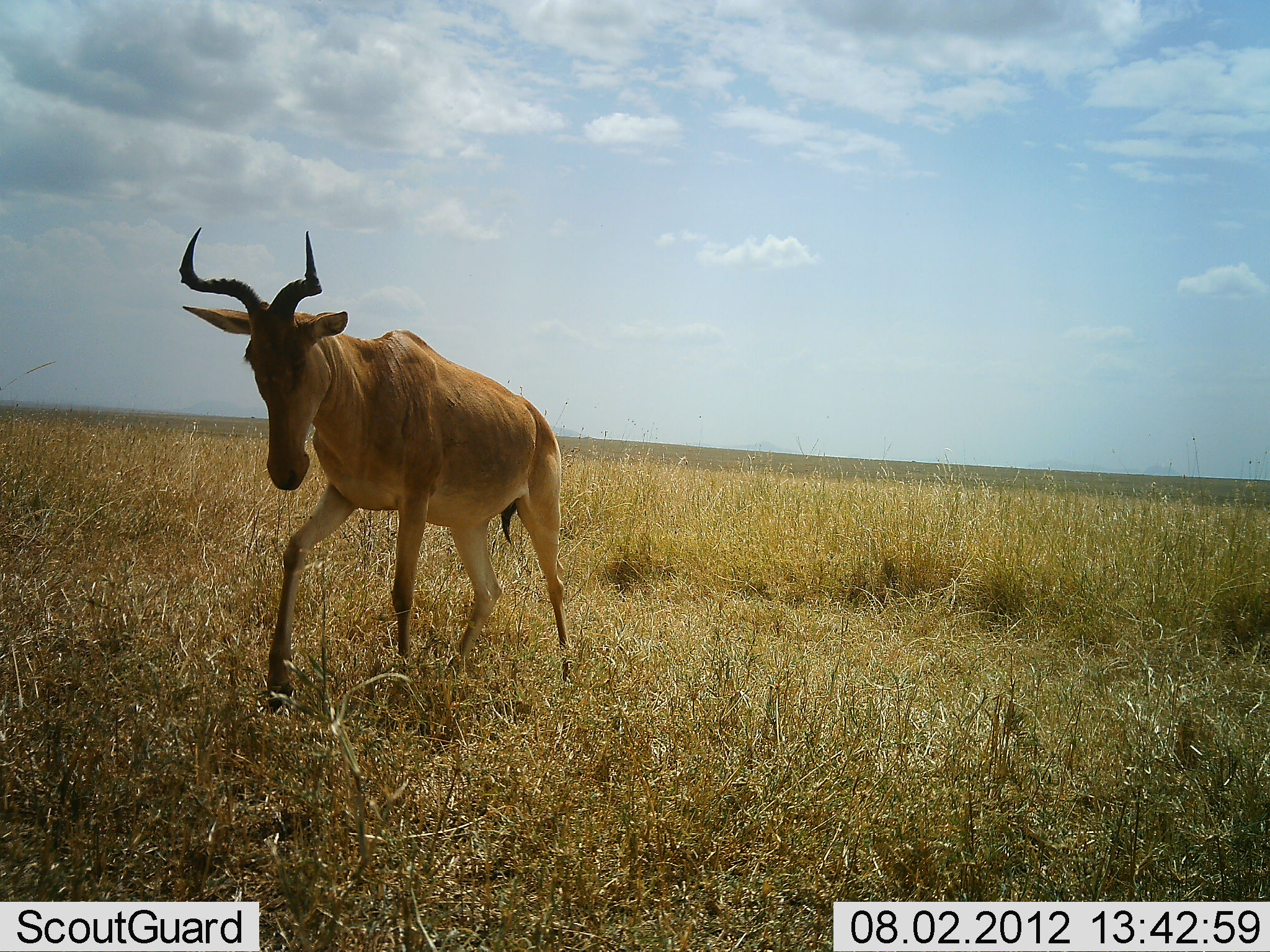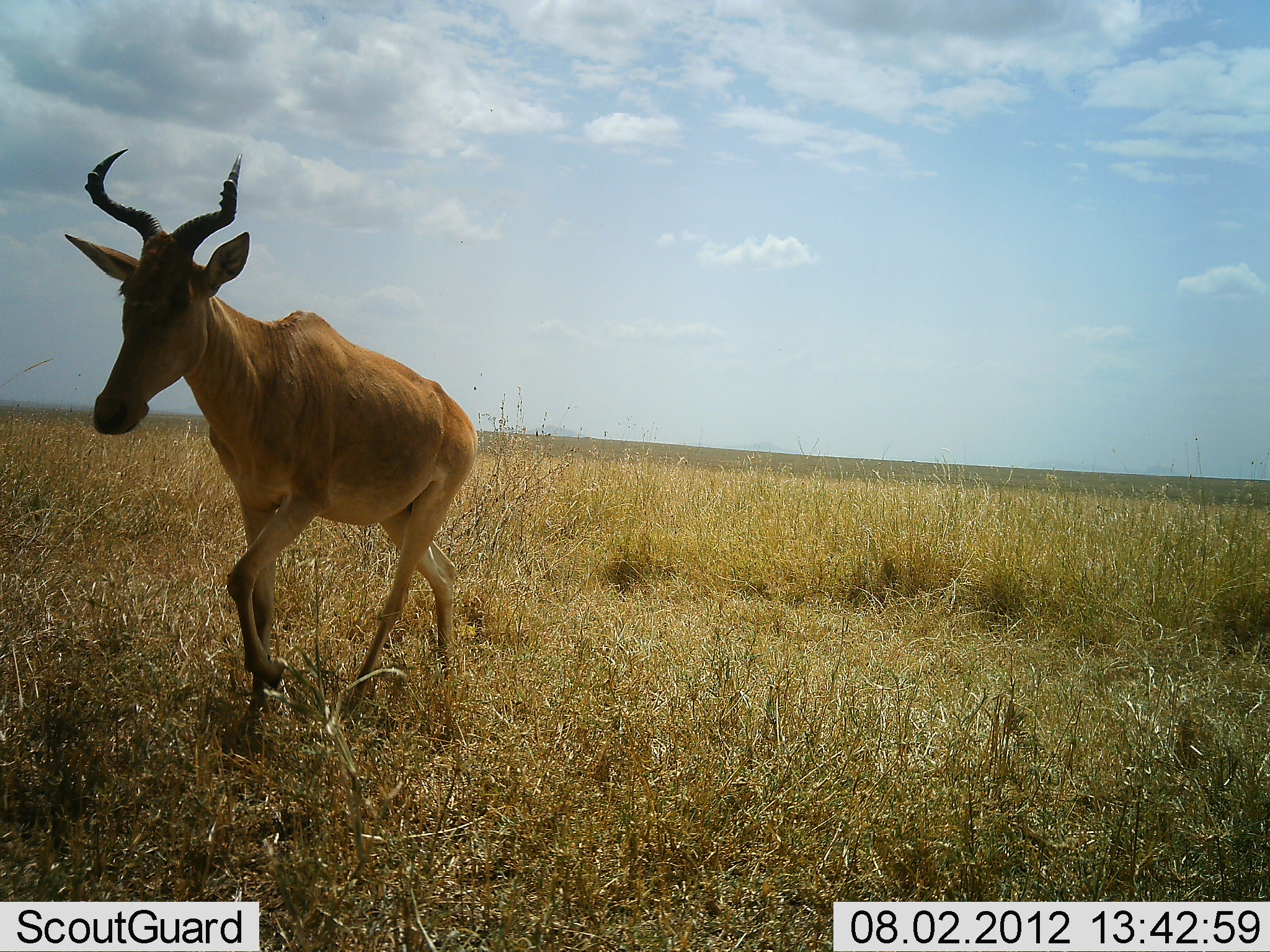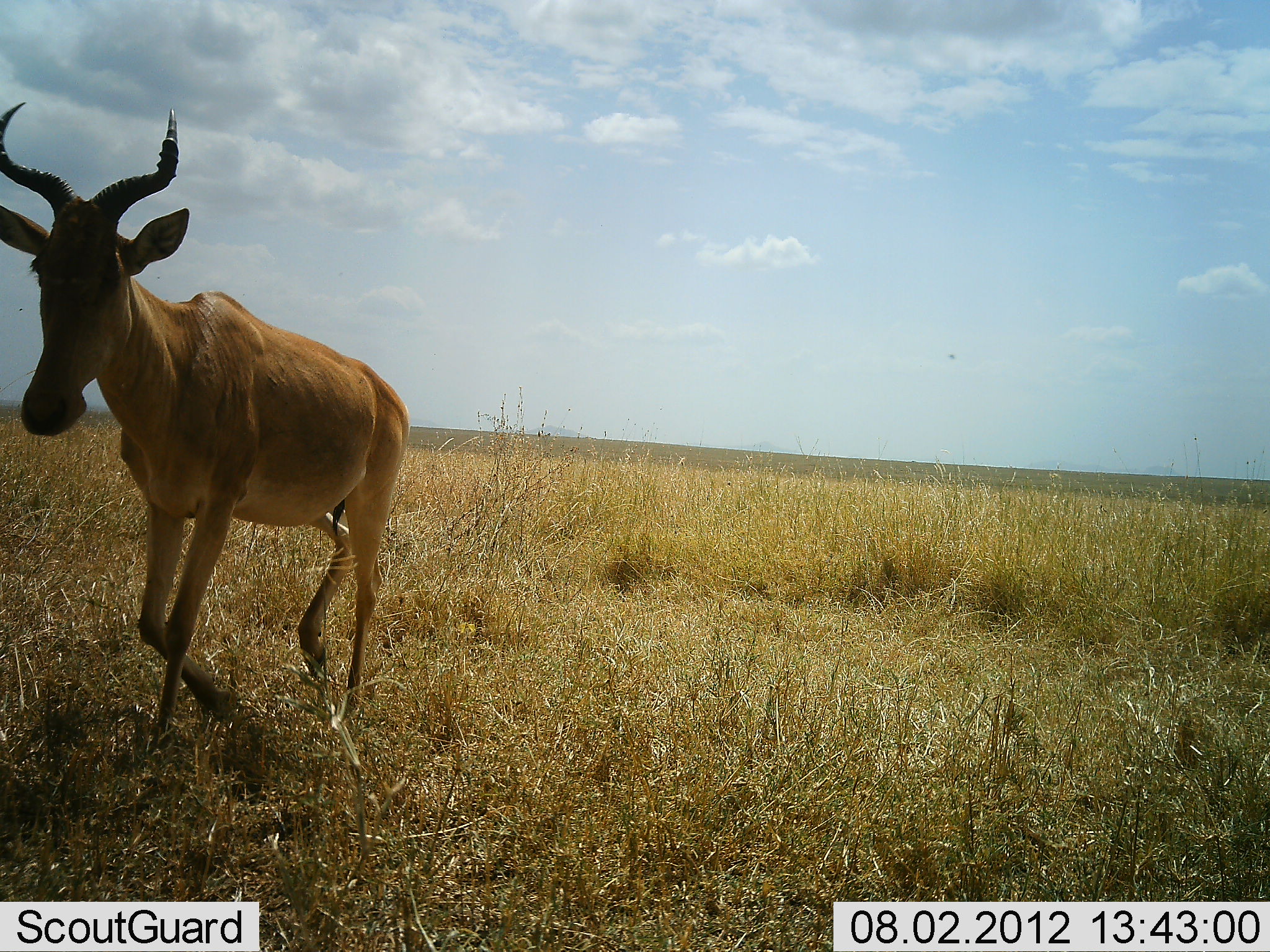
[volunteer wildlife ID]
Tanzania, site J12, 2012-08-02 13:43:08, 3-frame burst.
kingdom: Animalia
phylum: Chordata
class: Mammalia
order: Artiodactyla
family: Bovidae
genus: Alcelaphus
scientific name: Alcelaphus buselaphus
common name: hartebeest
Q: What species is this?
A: Hartebeest (Alcelaphus buselaphus).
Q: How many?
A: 1.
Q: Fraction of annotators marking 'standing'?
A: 0%.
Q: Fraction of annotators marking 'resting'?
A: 0%.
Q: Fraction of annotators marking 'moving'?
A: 100%.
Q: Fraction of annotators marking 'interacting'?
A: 0%.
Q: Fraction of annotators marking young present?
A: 0%.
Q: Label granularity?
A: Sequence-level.